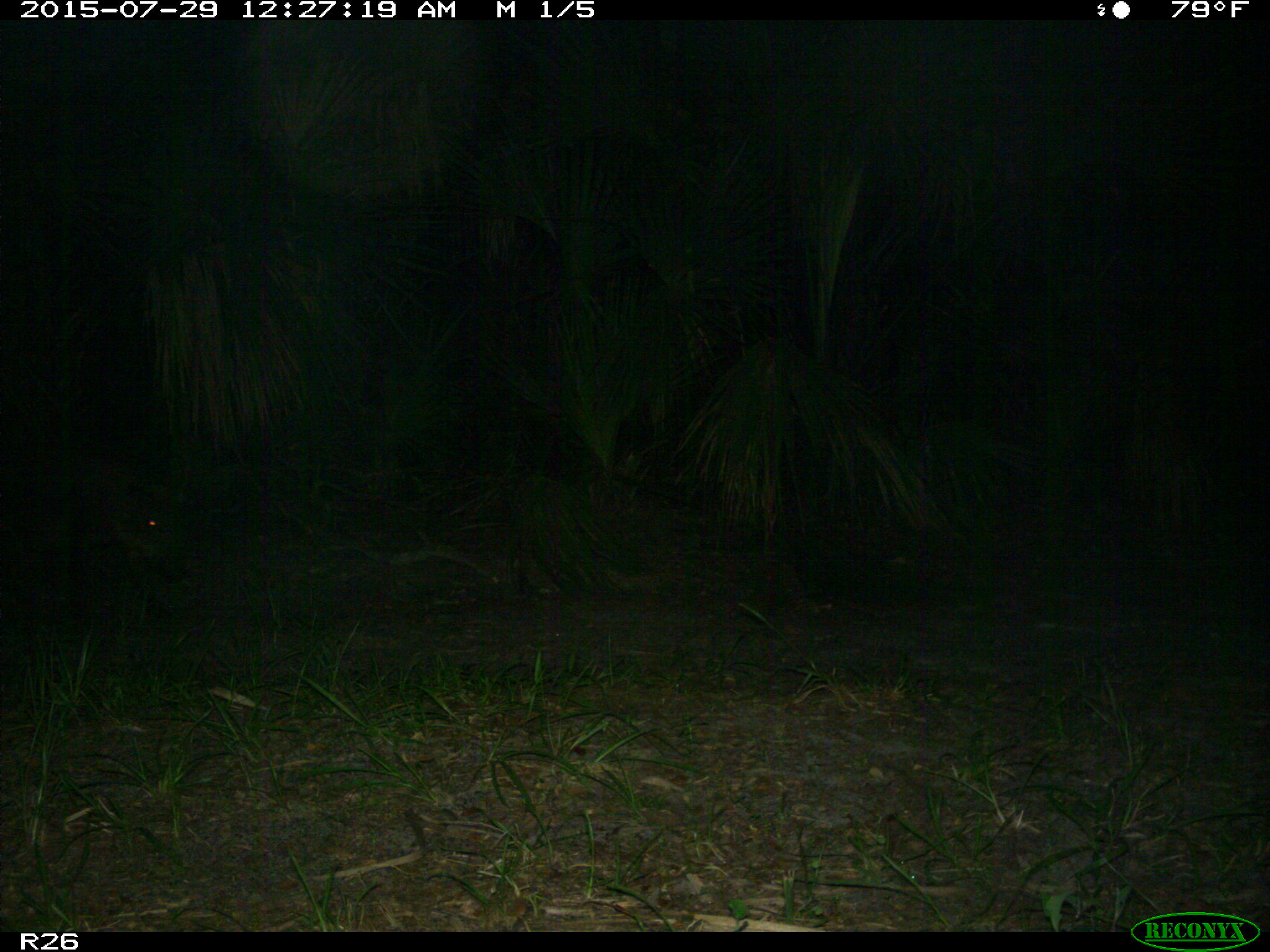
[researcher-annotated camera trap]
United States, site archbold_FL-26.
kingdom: Animalia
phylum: Chordata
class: Mammalia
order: Artiodactyla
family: Suidae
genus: Sus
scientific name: Sus scrofa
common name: wild boar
Sus scrofa (wild boar).